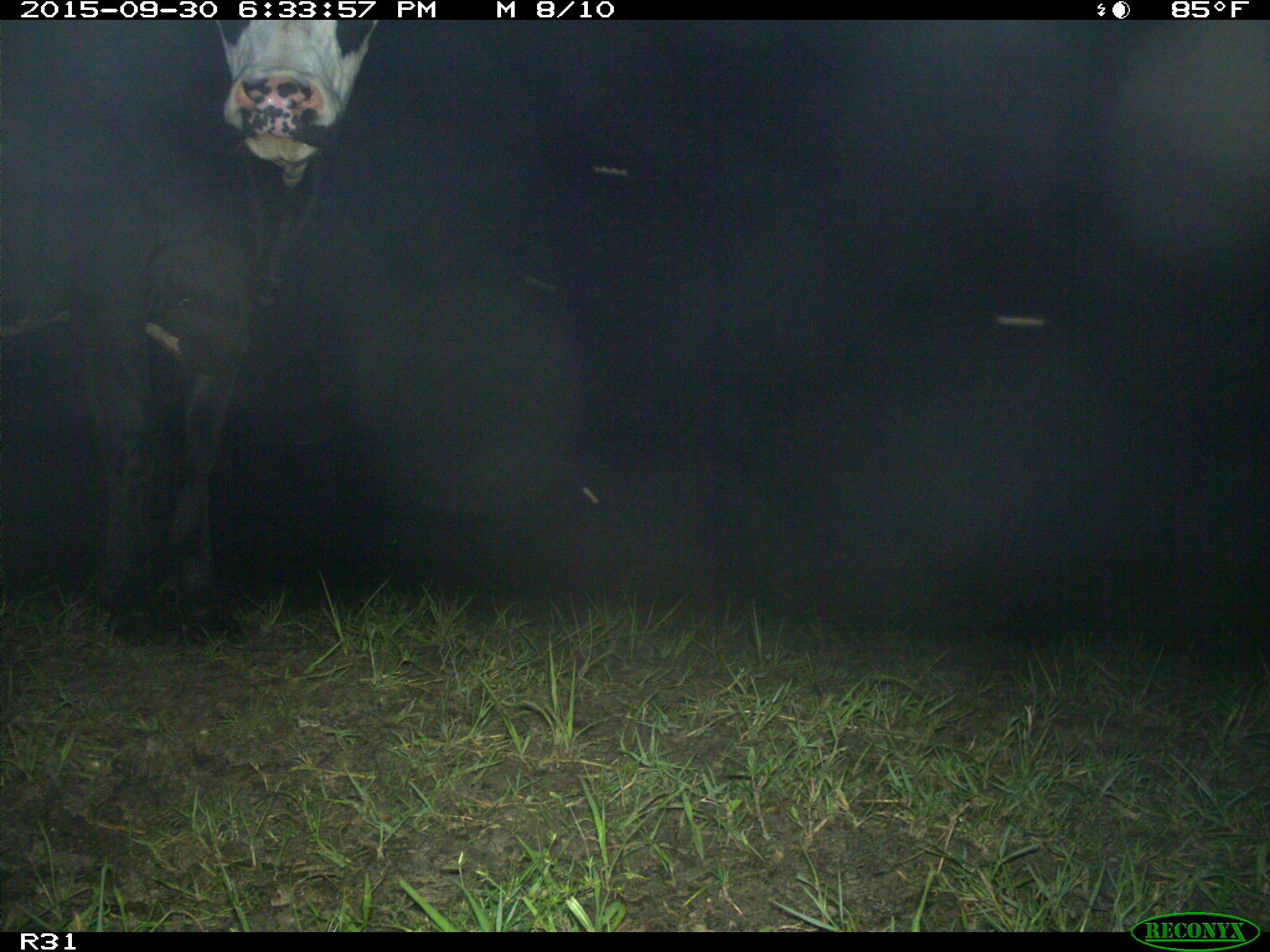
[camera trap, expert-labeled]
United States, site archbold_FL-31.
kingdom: Animalia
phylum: Chordata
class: Mammalia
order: Artiodactyla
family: Bovidae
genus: Bos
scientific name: Bos taurus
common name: domestic cow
Bos taurus (domestic cow).